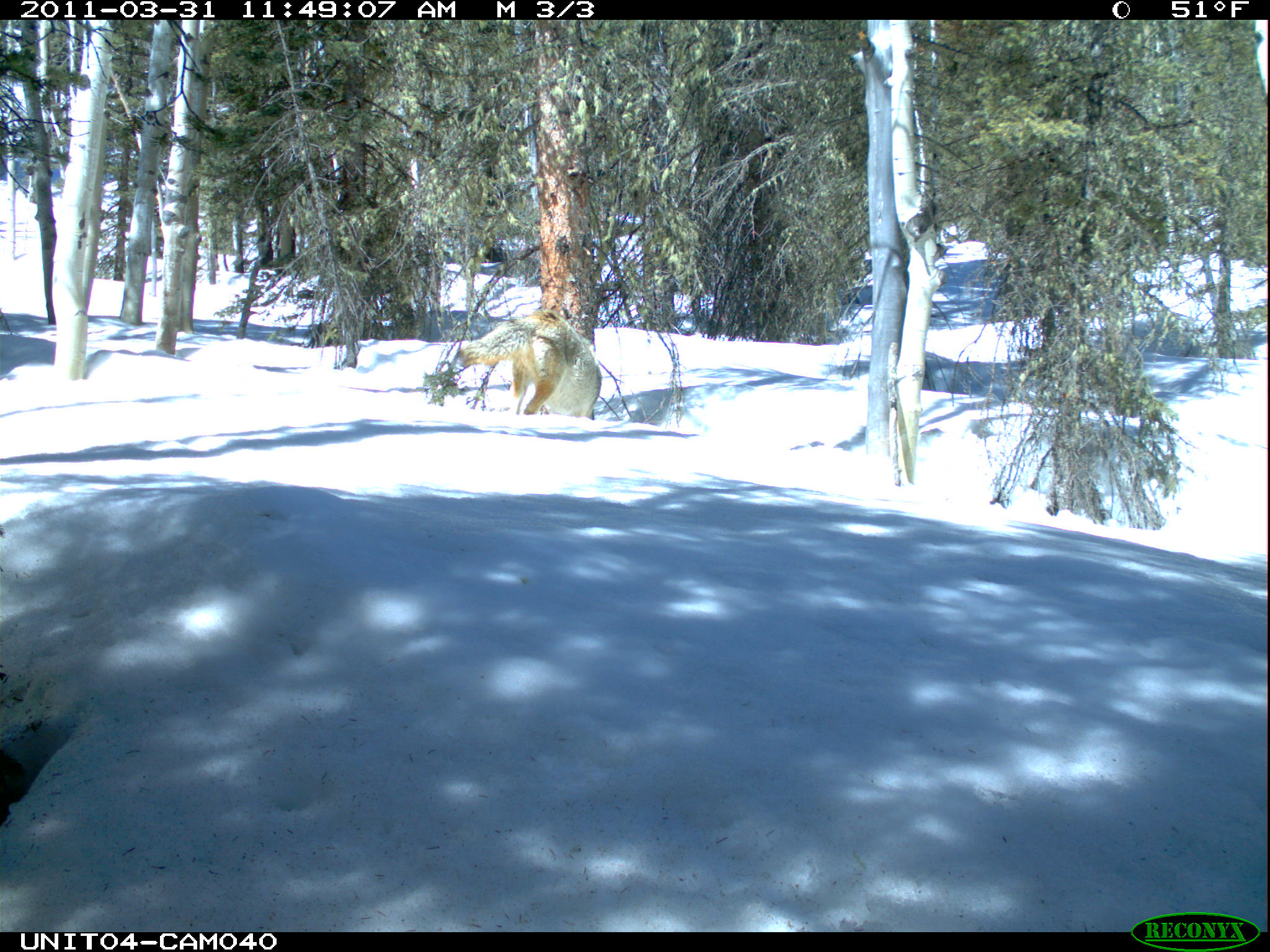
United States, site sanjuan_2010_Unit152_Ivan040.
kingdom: Animalia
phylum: Chordata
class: Mammalia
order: Carnivora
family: Canidae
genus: Canis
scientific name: Canis latrans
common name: coyote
Canis latrans (coyote).